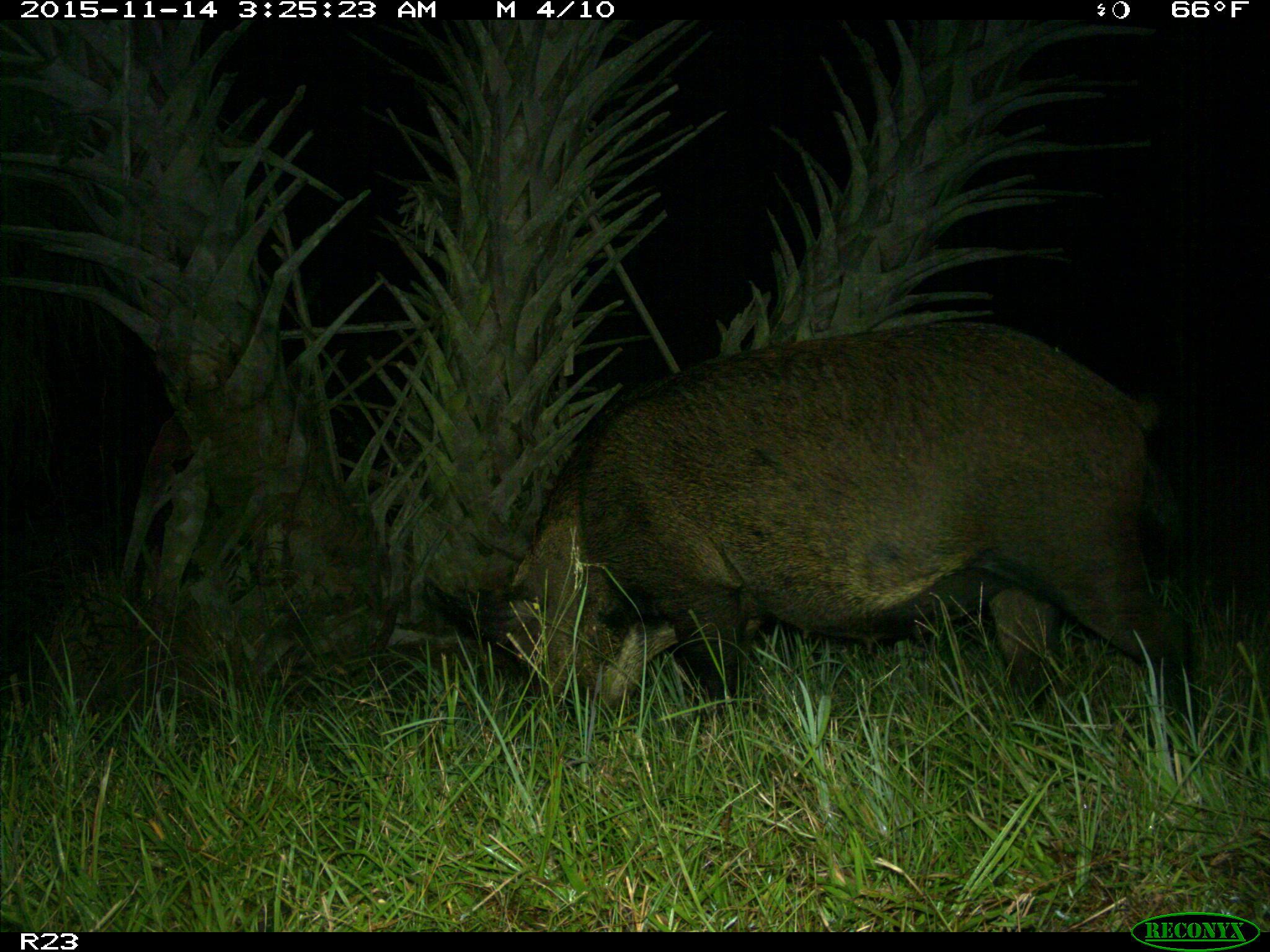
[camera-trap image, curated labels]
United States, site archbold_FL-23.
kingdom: Animalia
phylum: Chordata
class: Mammalia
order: Artiodactyla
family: Suidae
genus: Sus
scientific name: Sus scrofa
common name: wild boar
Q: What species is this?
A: Sus scrofa (wild boar).